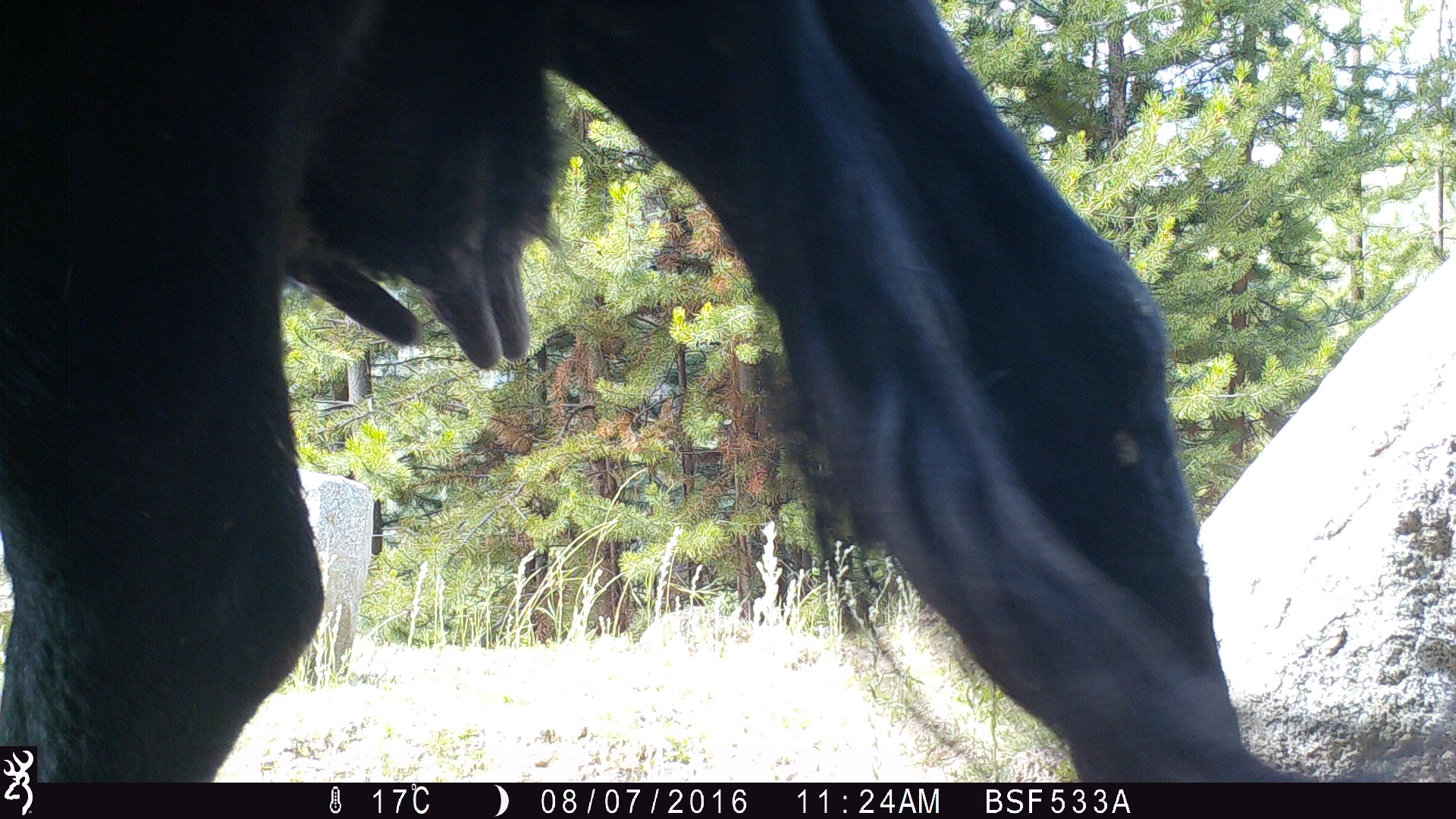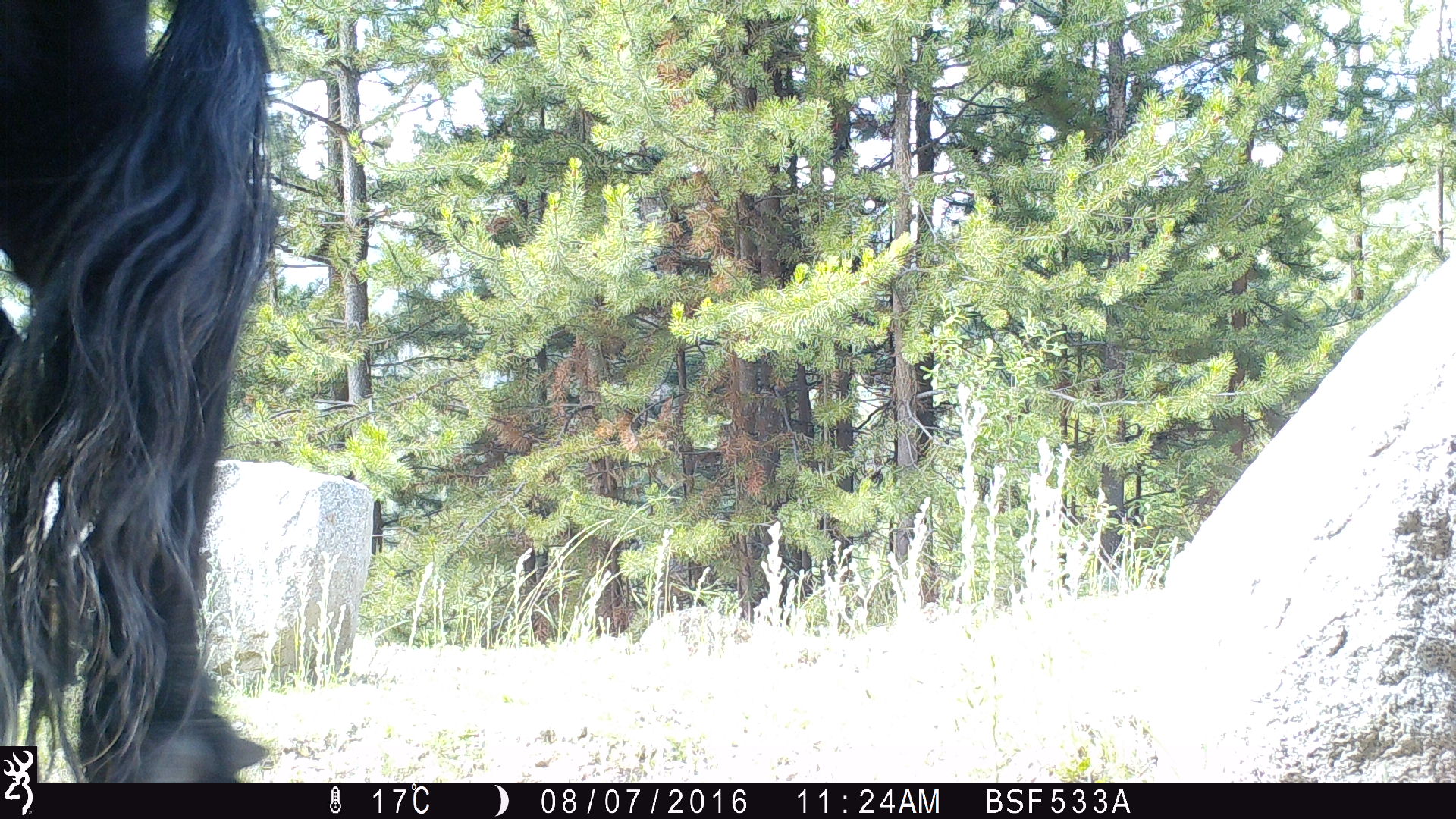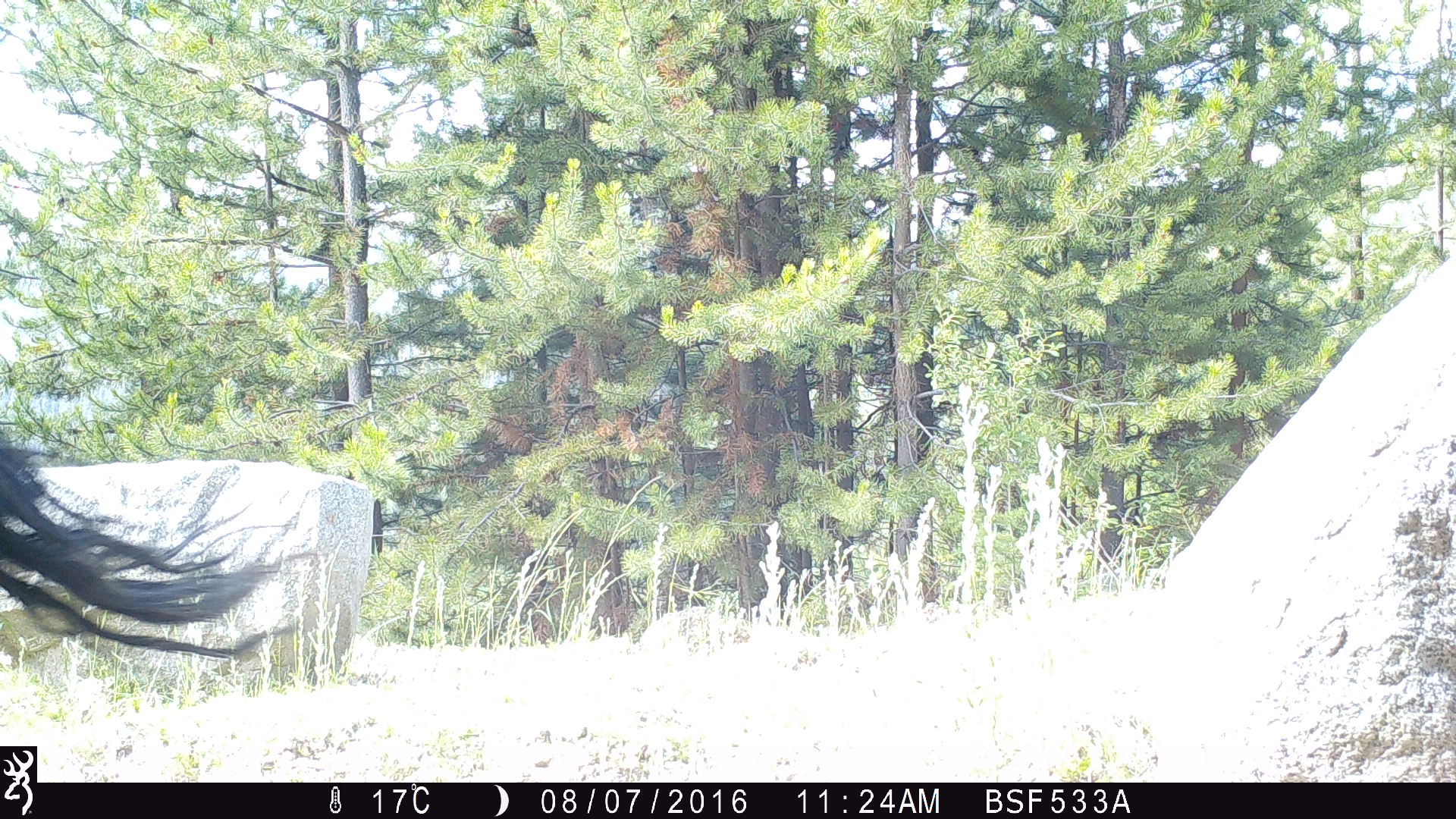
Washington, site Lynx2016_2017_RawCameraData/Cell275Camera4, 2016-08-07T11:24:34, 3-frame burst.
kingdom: Animalia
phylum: Chordata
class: Mammalia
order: Artiodactyla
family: Bovidae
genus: Bos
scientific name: Bos taurus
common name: domestic cattle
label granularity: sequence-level